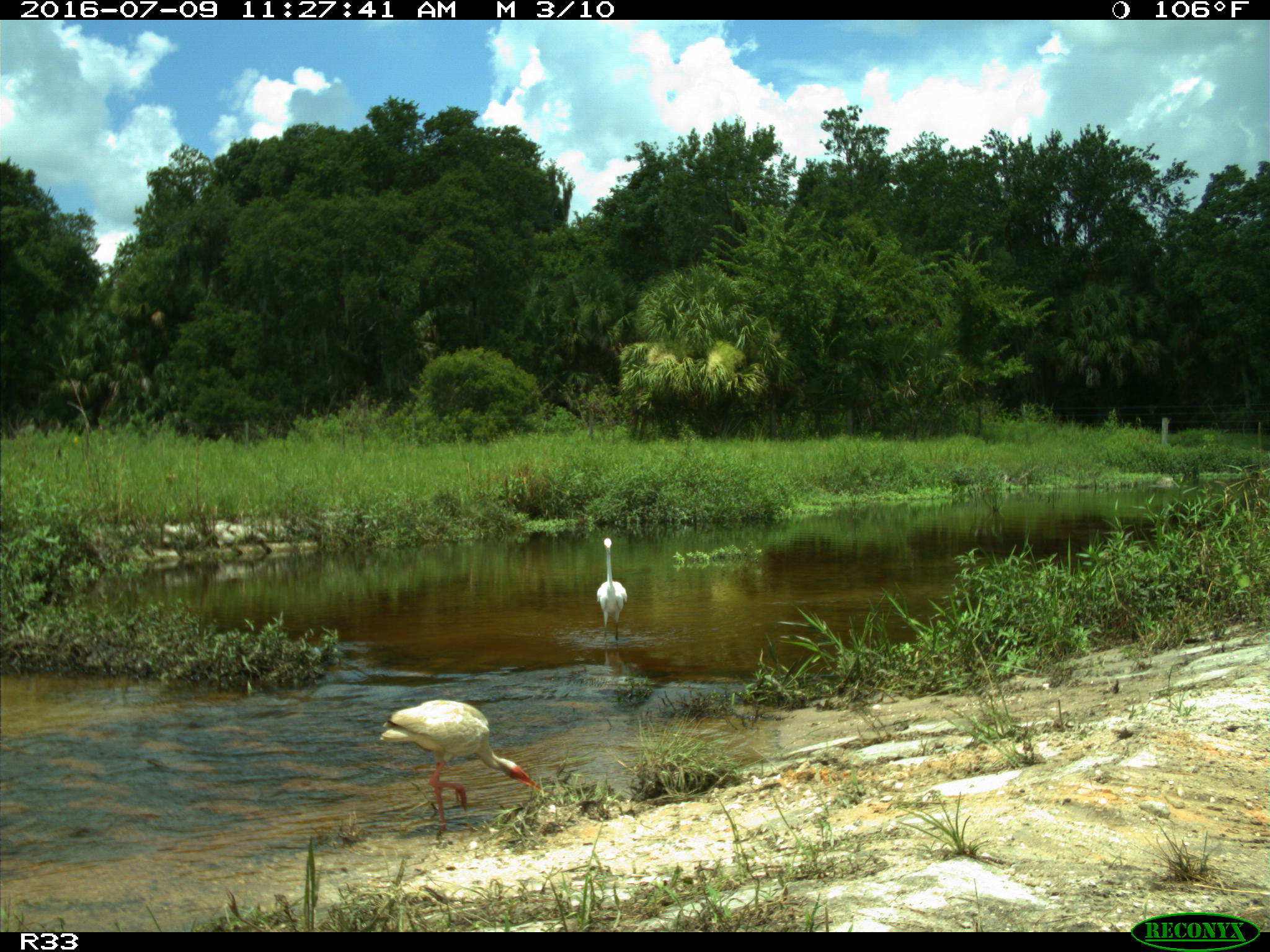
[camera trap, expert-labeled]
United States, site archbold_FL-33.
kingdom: Animalia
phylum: Chordata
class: Aves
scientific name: Aves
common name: birds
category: unidentified bird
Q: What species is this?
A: Unidentified bird (birds) (Aves).